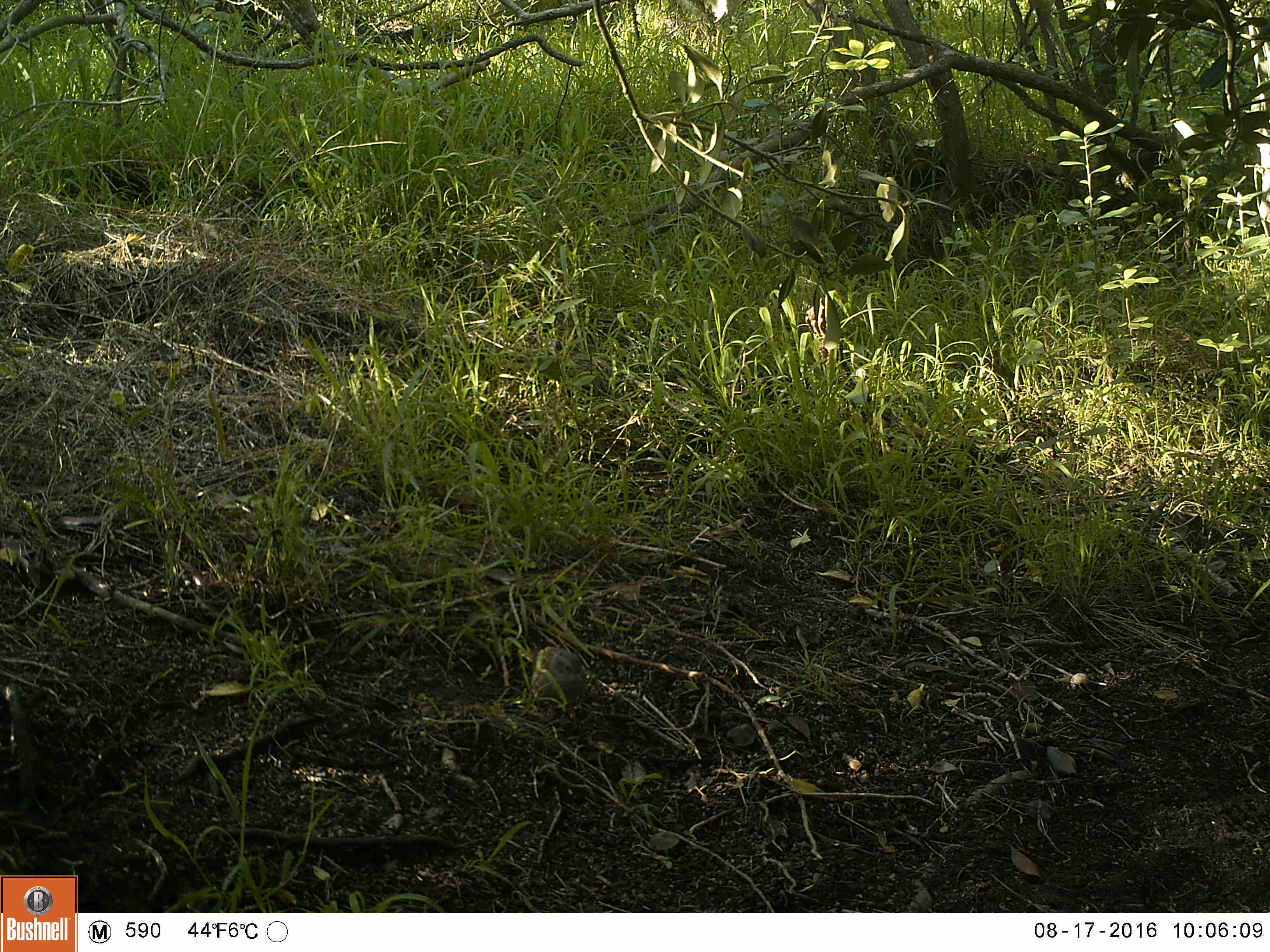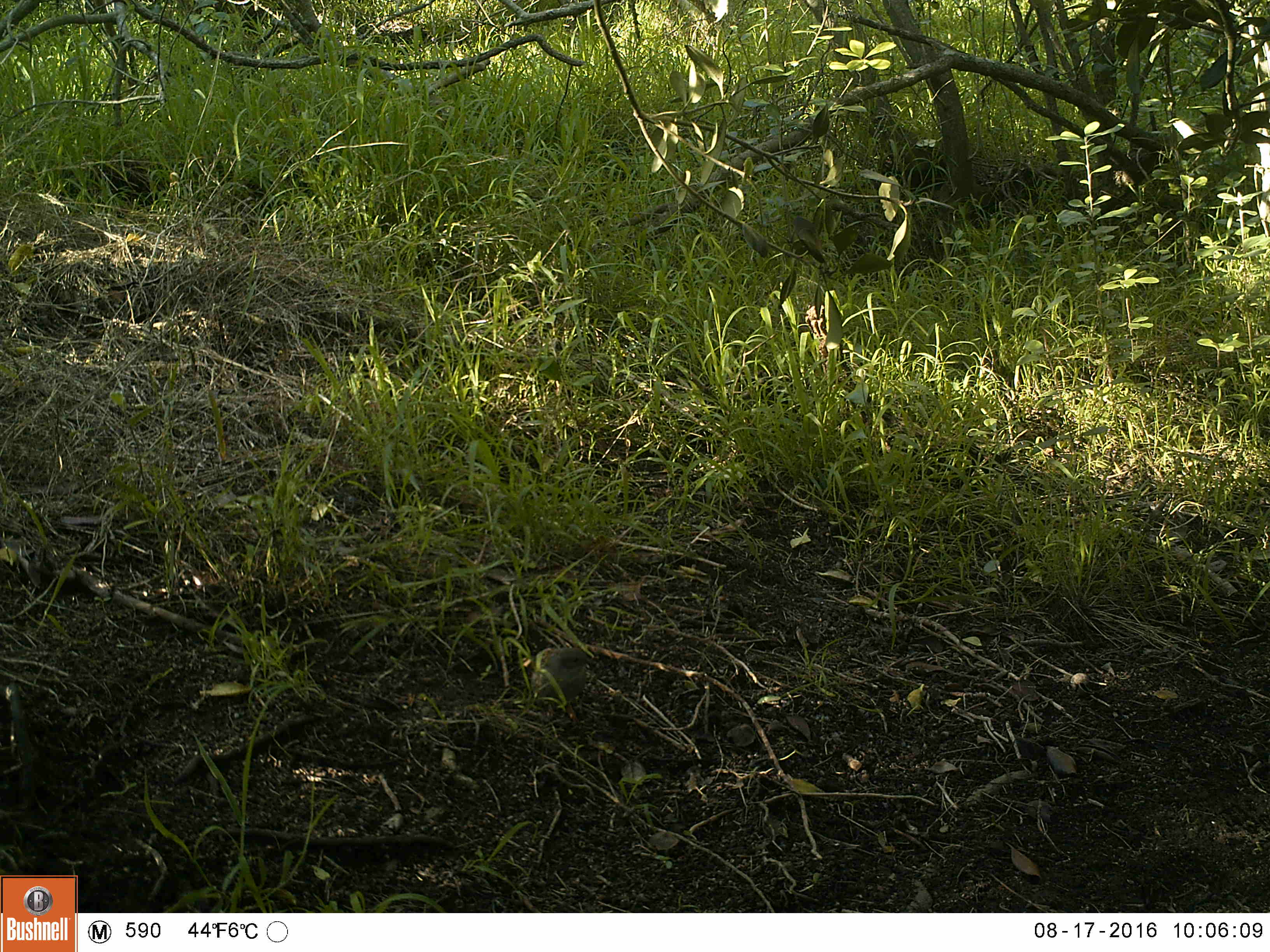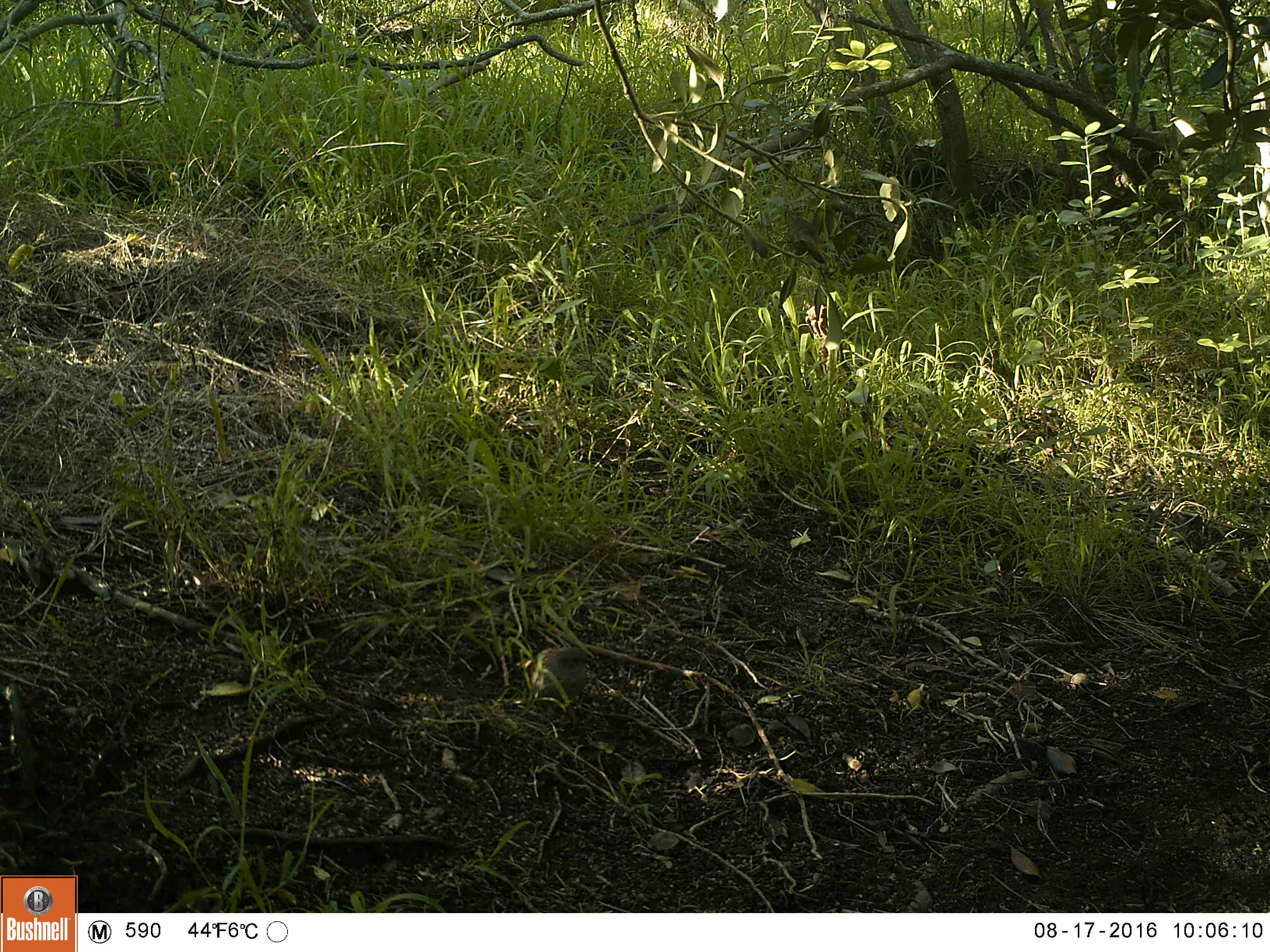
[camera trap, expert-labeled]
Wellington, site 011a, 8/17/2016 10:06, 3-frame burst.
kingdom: Animalia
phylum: Chordata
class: Aves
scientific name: Aves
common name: bird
Bird (Aves).